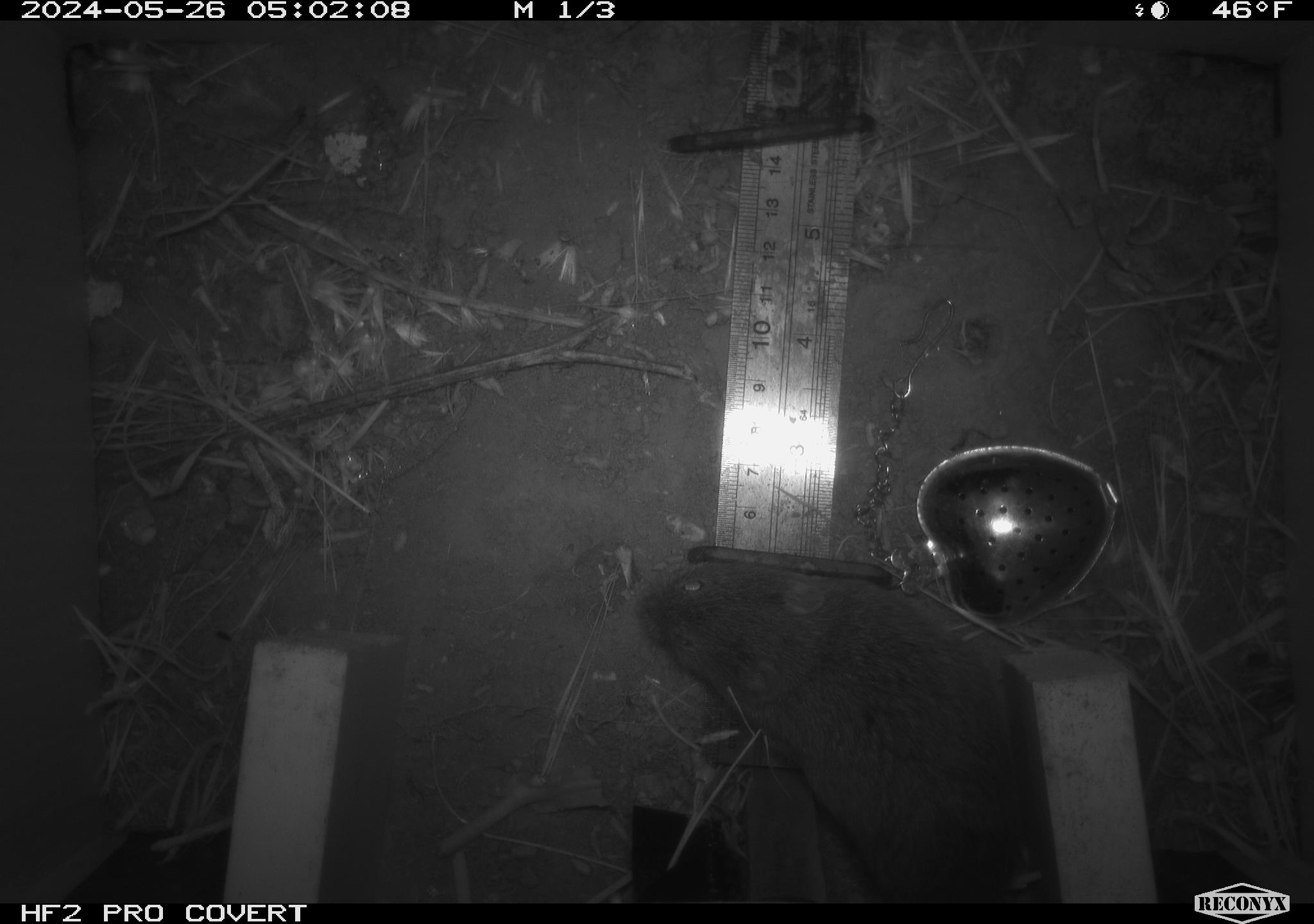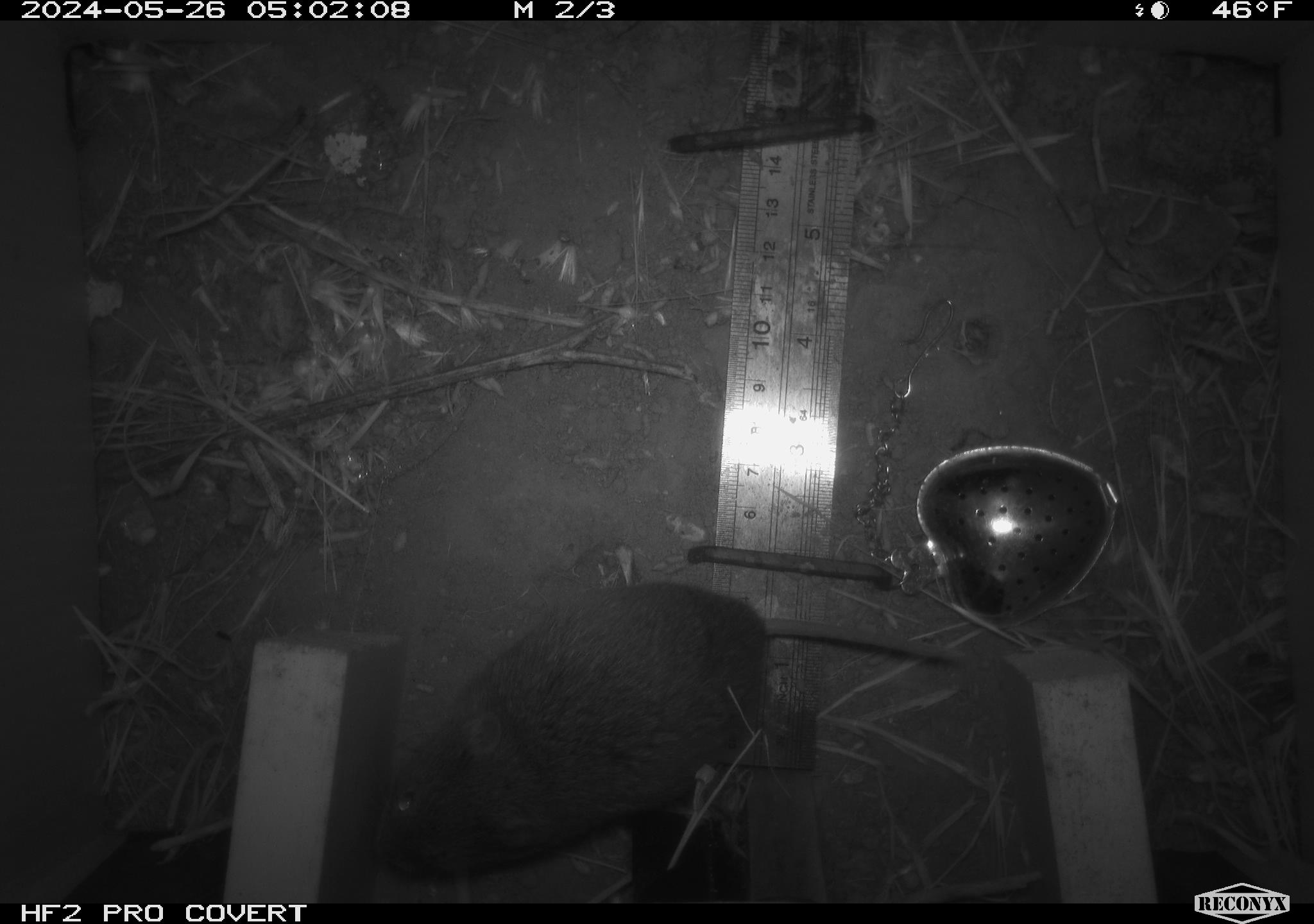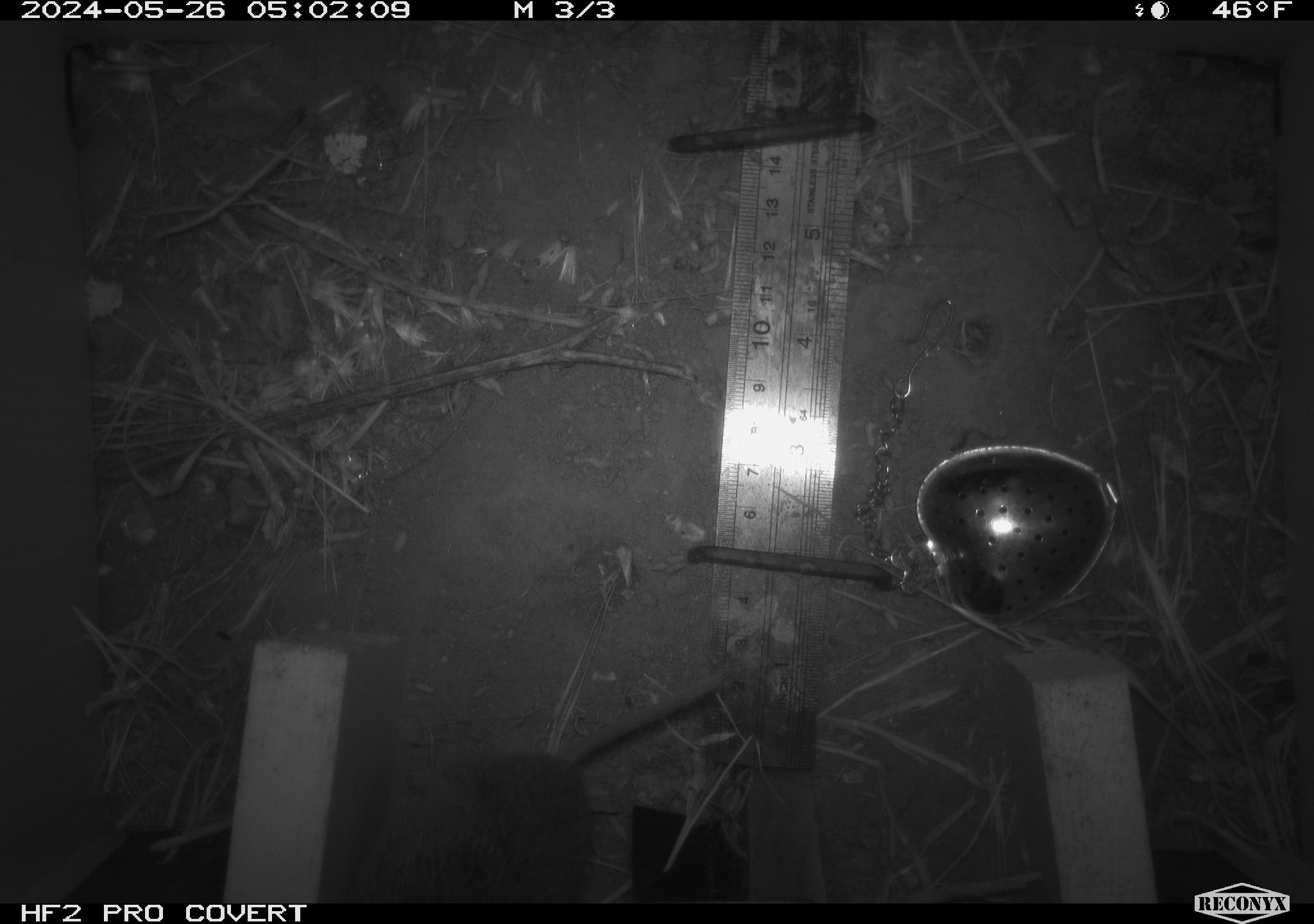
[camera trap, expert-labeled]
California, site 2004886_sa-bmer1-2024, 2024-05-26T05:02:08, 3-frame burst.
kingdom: Animalia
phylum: Chordata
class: Mammalia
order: Rodentia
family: Cricetidae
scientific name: Arvicolinae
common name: voles, lemmings, and muskrats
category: arvicolinae subfamily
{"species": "arvicolinae subfamily (voles, lemmings, and muskrats) (Arvicolinae)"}